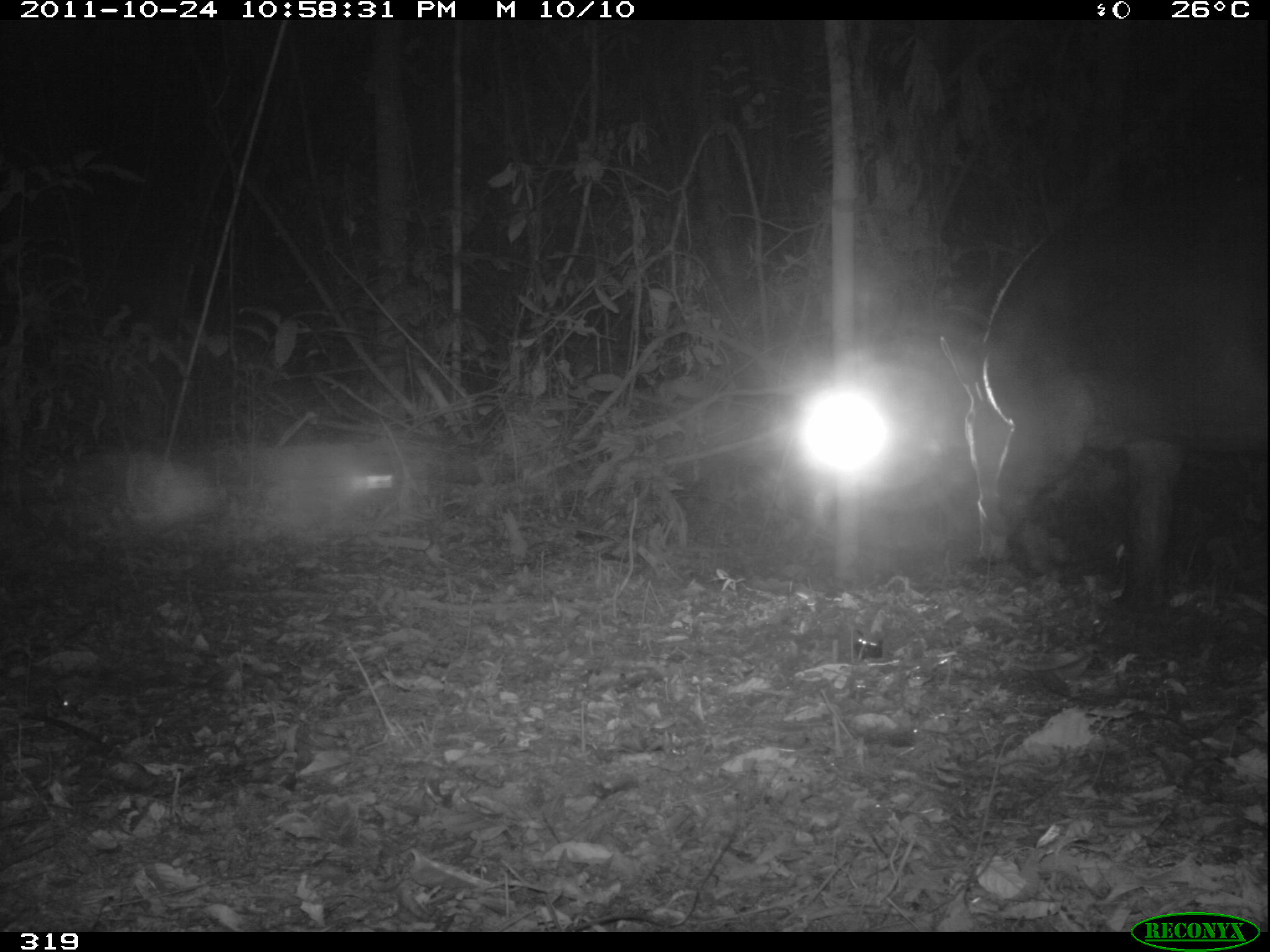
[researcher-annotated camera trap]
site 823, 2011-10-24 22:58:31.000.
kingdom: Animalia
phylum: Chordata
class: Mammalia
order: Perissodactyla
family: Tapiridae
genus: Tapirus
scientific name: Tapirus terrestris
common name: south american tapir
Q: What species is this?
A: Tapirus terrestris (south american tapir).